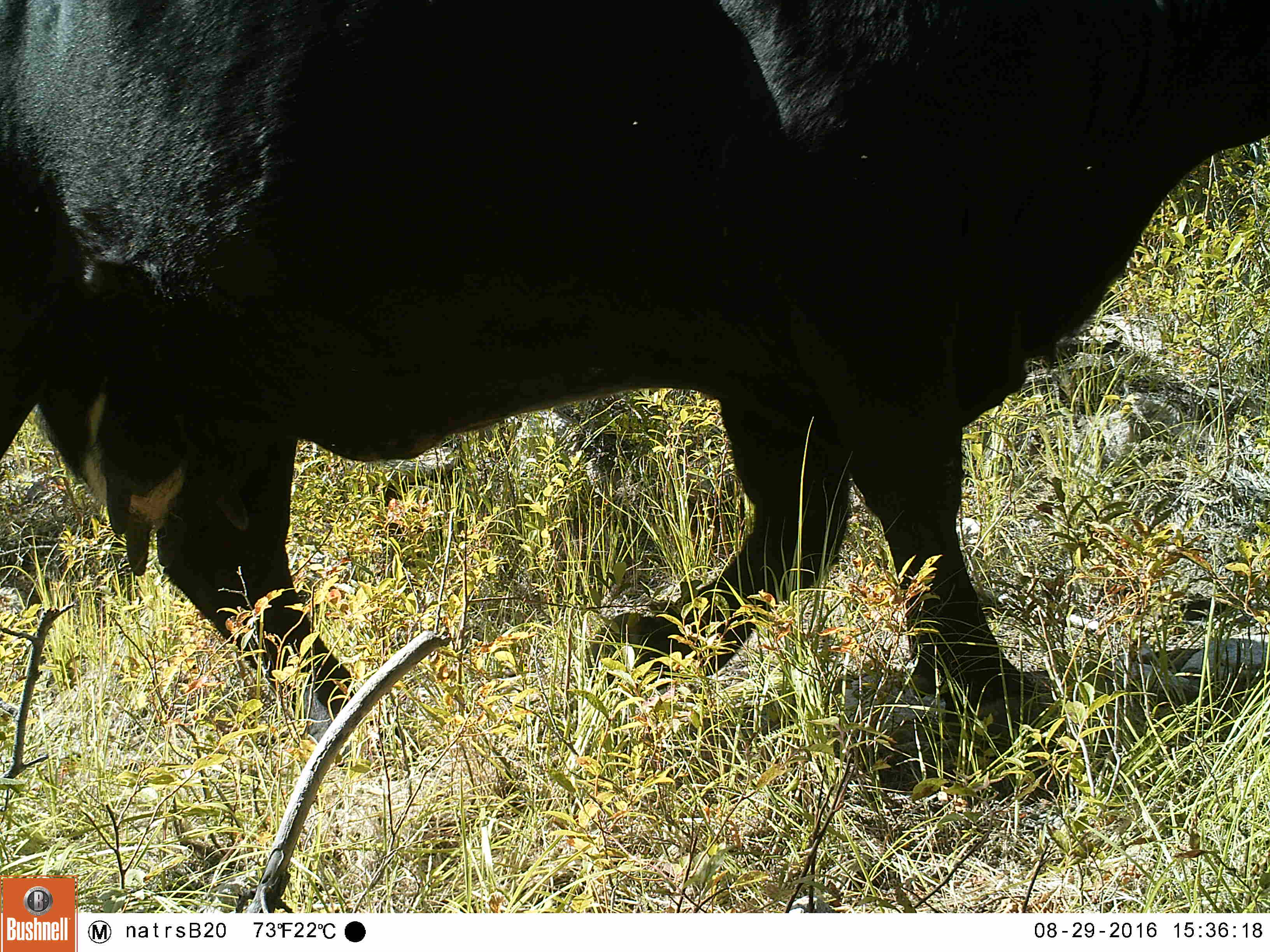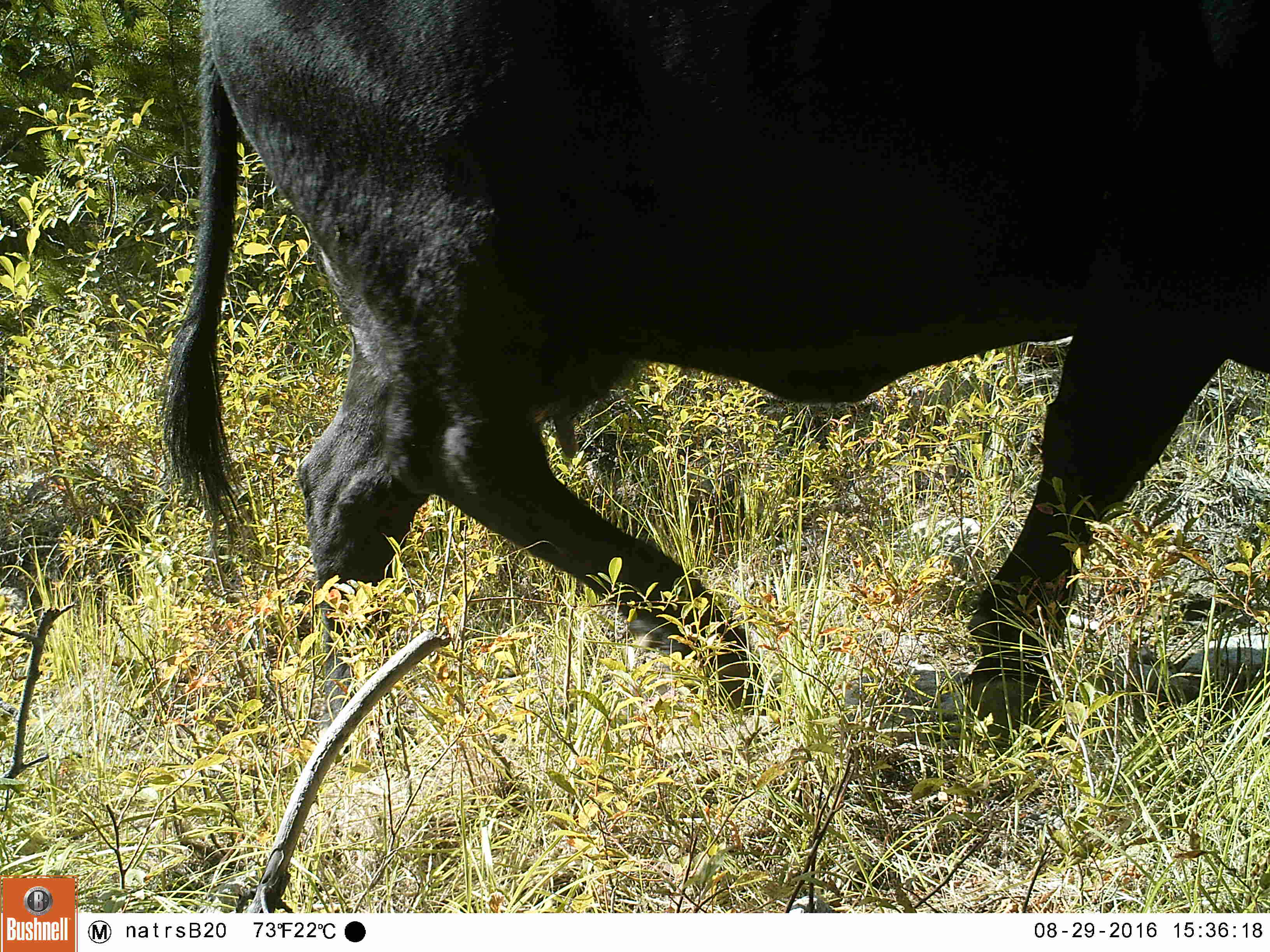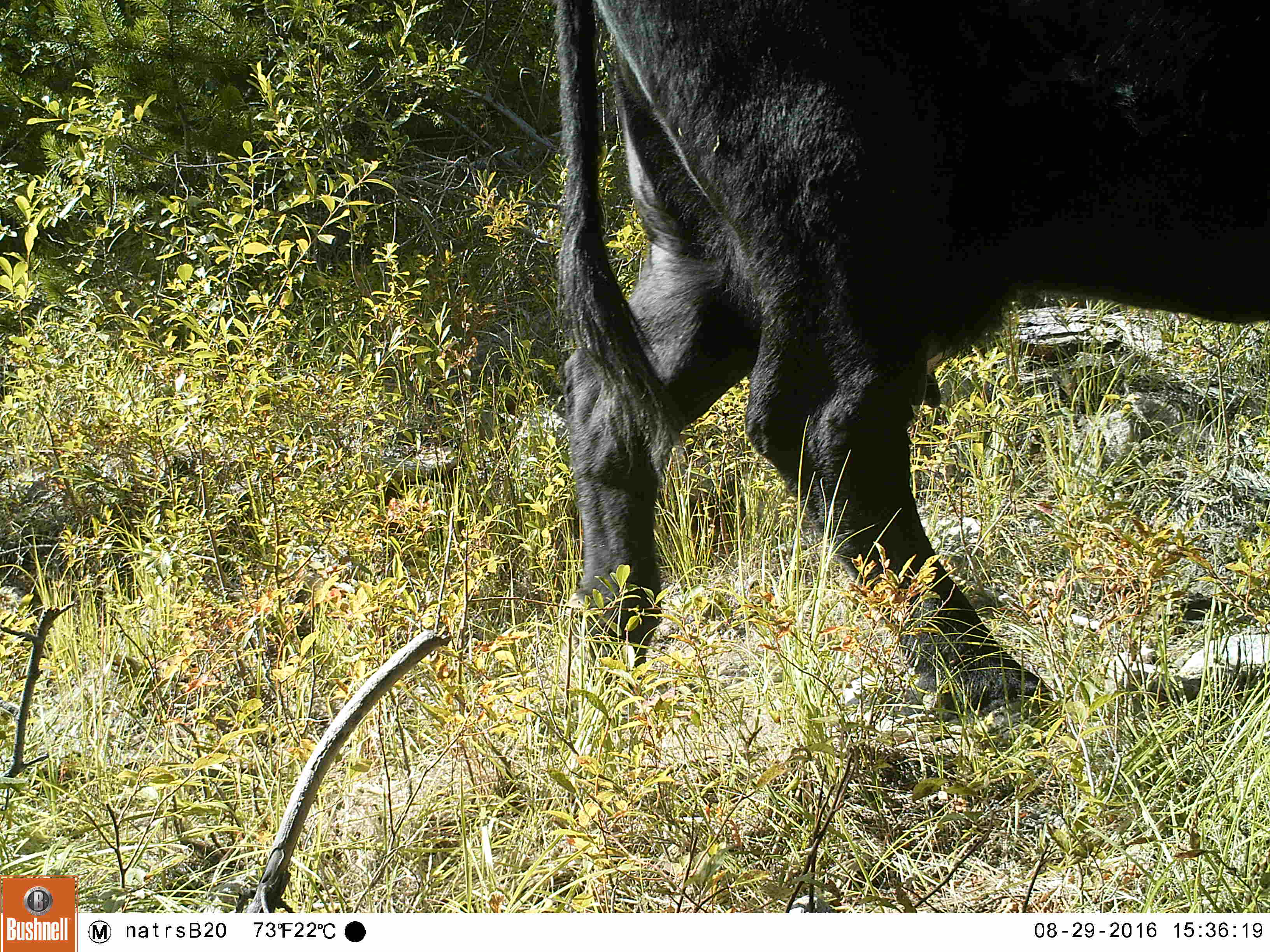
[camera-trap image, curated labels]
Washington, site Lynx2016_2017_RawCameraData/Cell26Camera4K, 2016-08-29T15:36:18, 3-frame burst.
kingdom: Animalia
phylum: Chordata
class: Mammalia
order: Artiodactyla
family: Bovidae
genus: Bos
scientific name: Bos taurus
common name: domestic cattle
Domestic cattle (Bos taurus). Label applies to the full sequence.